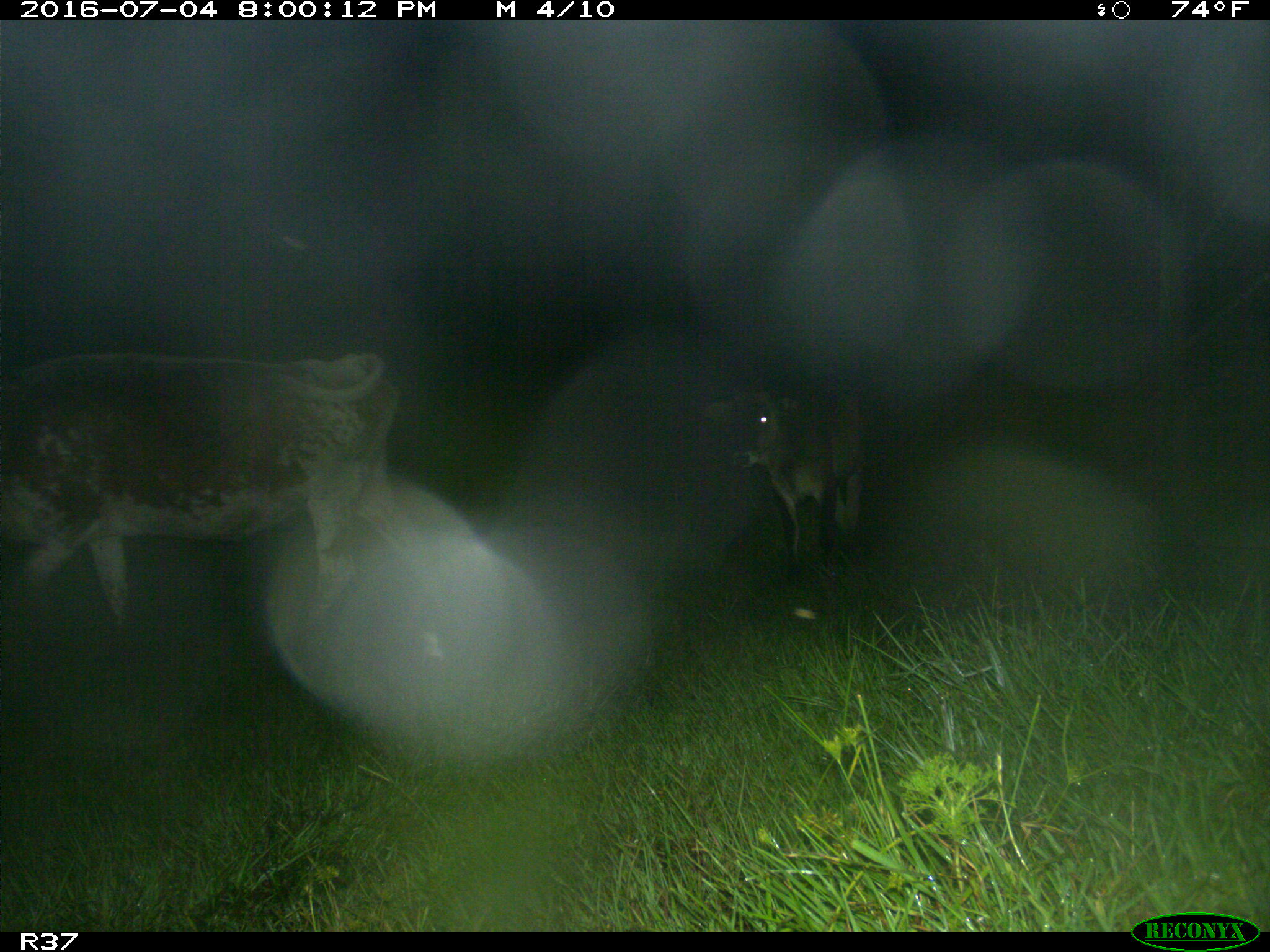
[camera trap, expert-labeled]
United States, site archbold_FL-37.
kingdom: Animalia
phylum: Chordata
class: Mammalia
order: Artiodactyla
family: Bovidae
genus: Bos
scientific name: Bos taurus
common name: domestic cow